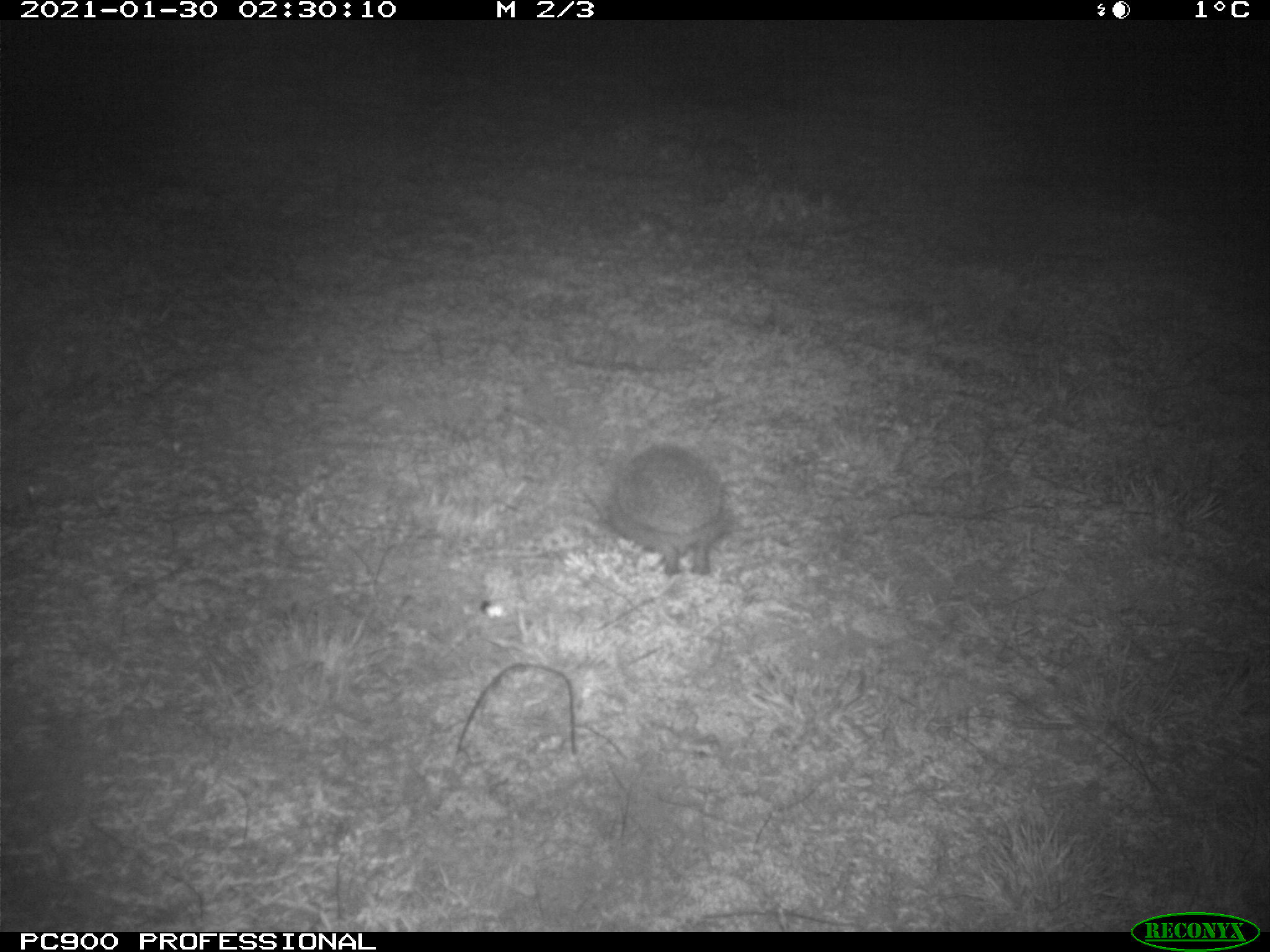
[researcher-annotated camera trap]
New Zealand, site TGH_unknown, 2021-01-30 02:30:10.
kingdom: Animalia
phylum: Chordata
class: Mammalia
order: Eulipotyphla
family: Erinaceidae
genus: Erinaceus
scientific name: Erinaceus europaeus europaeus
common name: european hedgehog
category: hedgehog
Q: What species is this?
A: Hedgehog (european hedgehog) (Erinaceus europaeus europaeus).